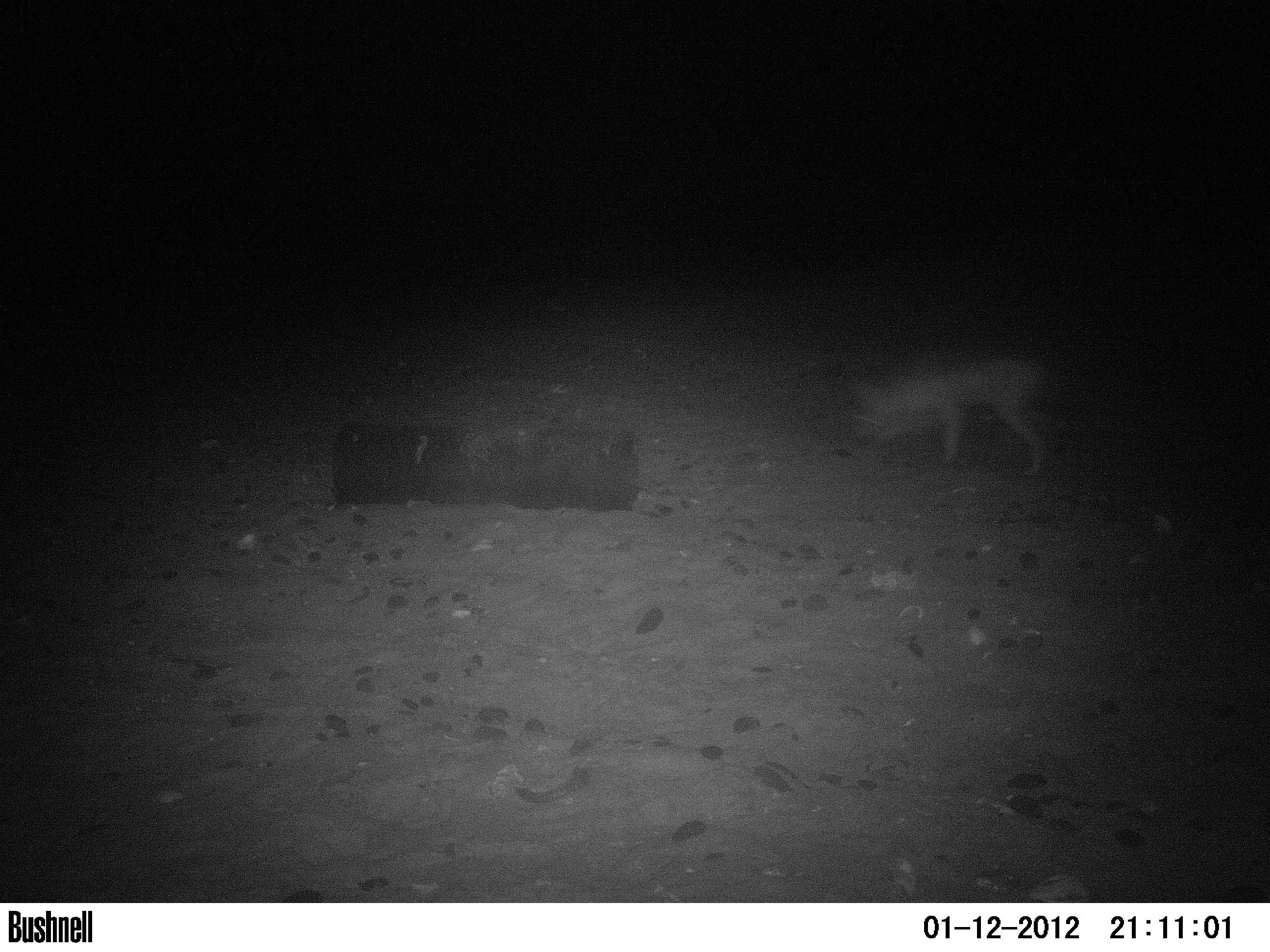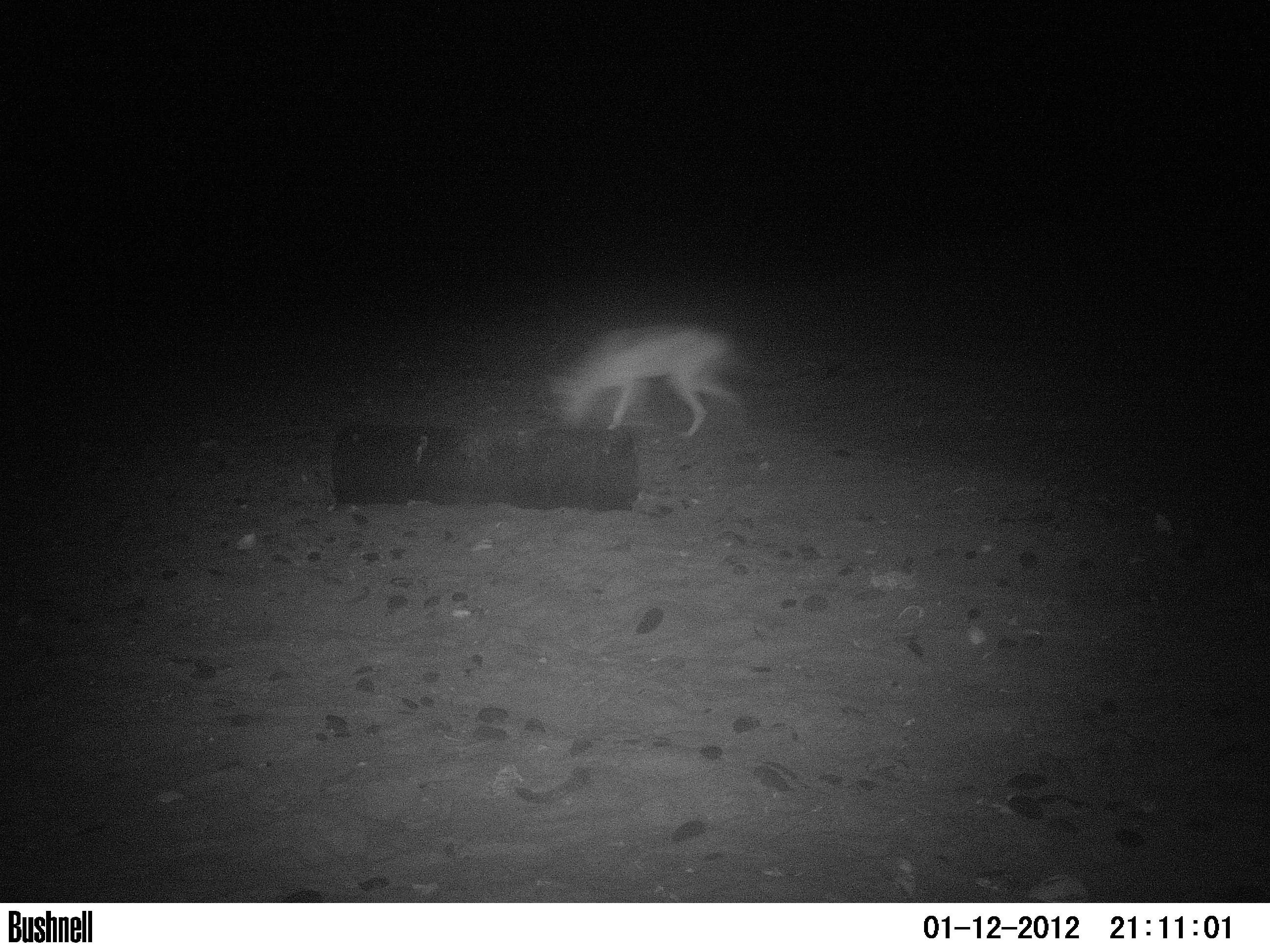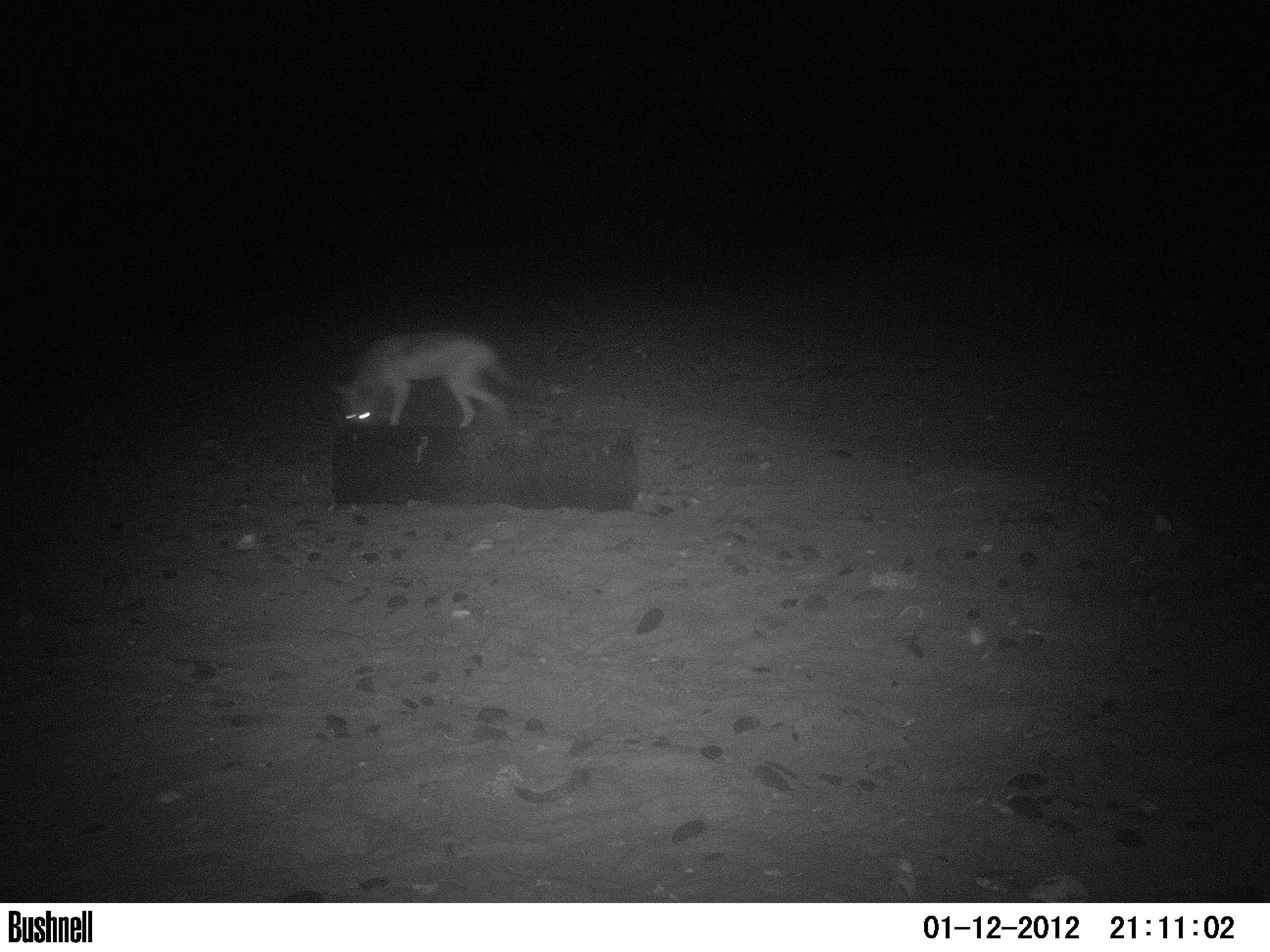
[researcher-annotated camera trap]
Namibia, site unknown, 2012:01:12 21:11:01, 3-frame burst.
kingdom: Animalia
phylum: Chordata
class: Mammalia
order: Carnivora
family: Canidae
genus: Lupulella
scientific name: Lupulella mesomelas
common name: black-backed jackal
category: canis mesomelas